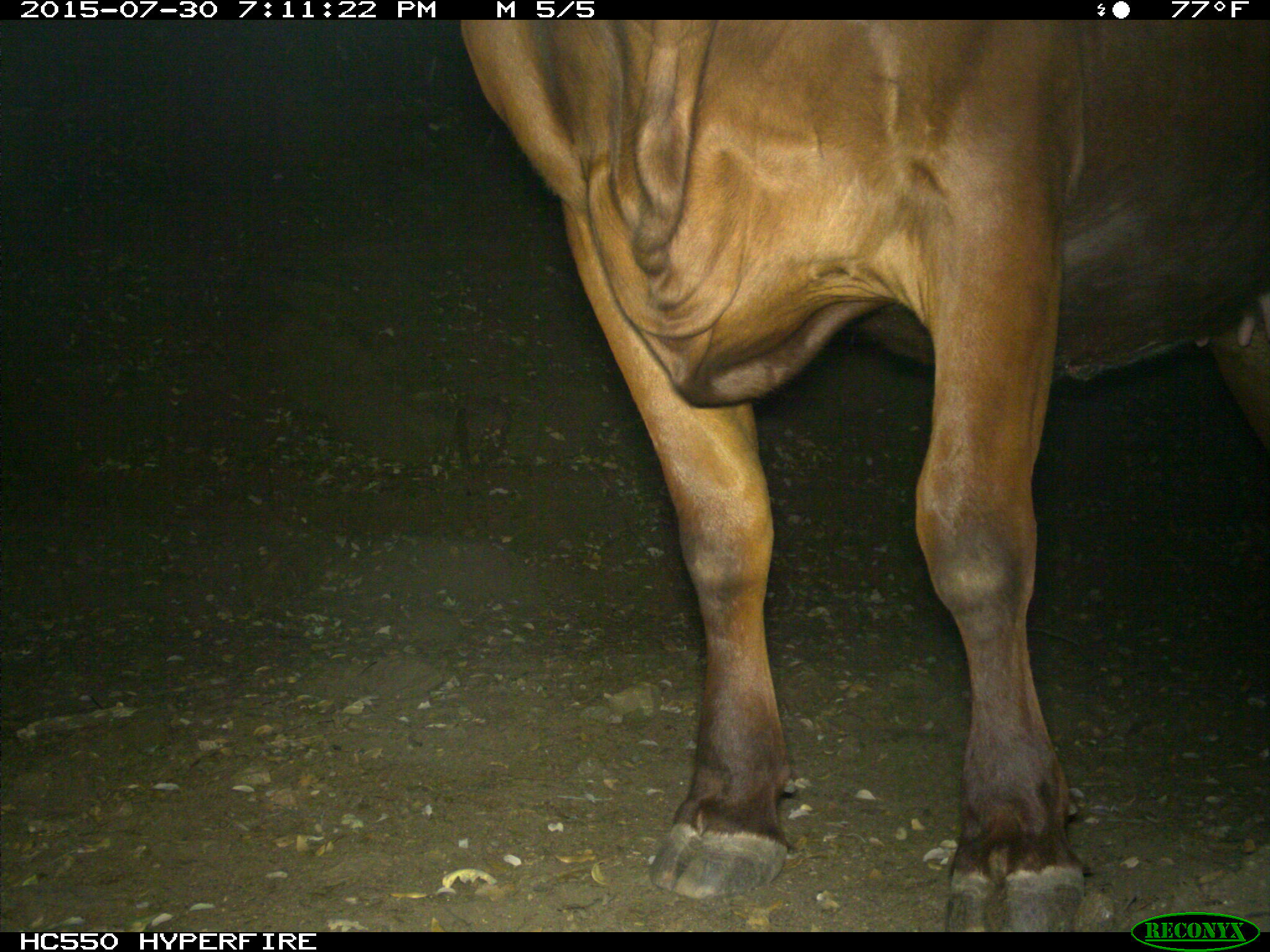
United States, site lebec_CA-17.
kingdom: Animalia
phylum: Chordata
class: Mammalia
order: Artiodactyla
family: Bovidae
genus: Bos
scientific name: Bos taurus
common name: domestic cow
Bos taurus (domestic cow).